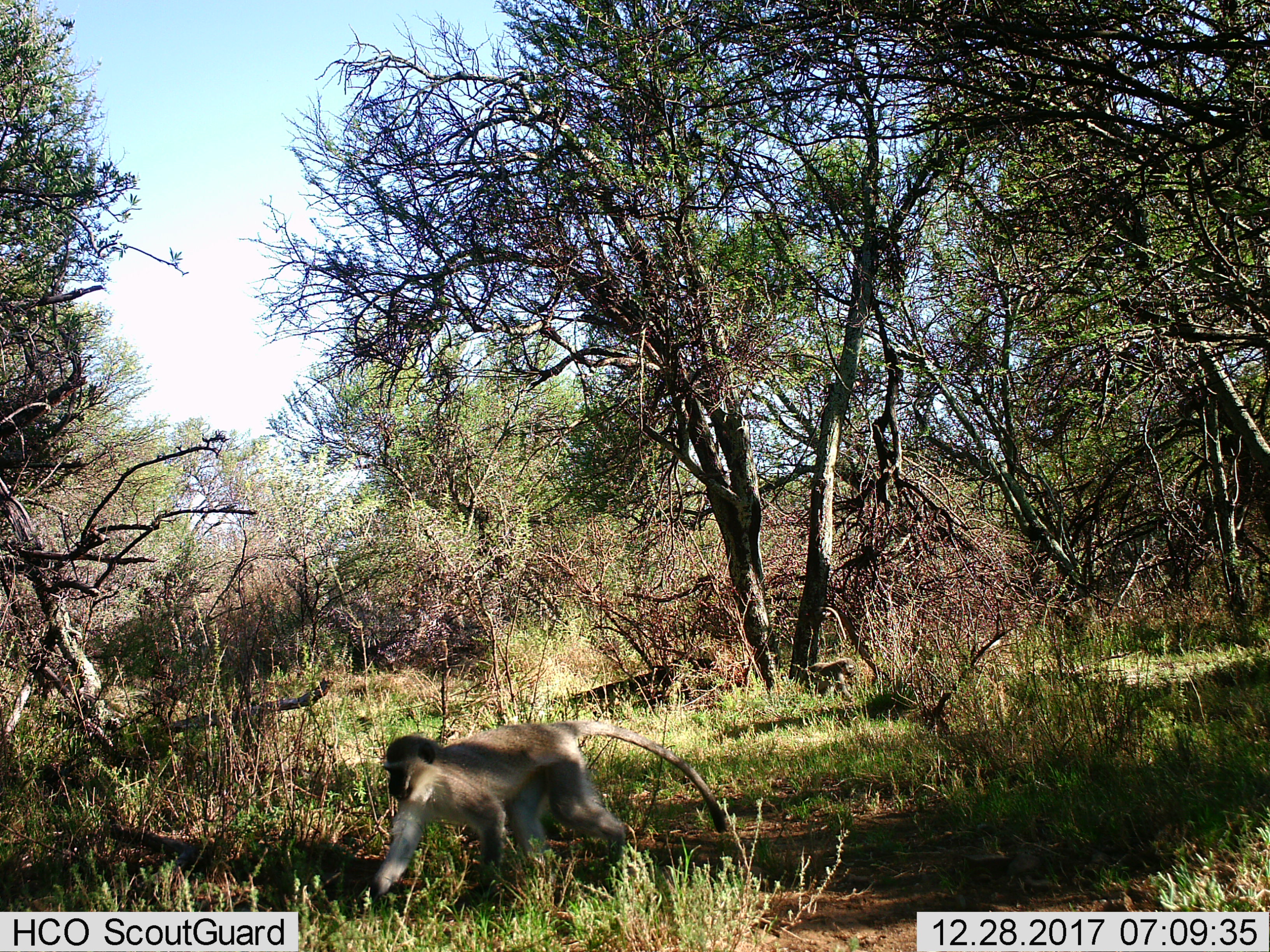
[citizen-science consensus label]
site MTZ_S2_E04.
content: unidentified animal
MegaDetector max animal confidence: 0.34